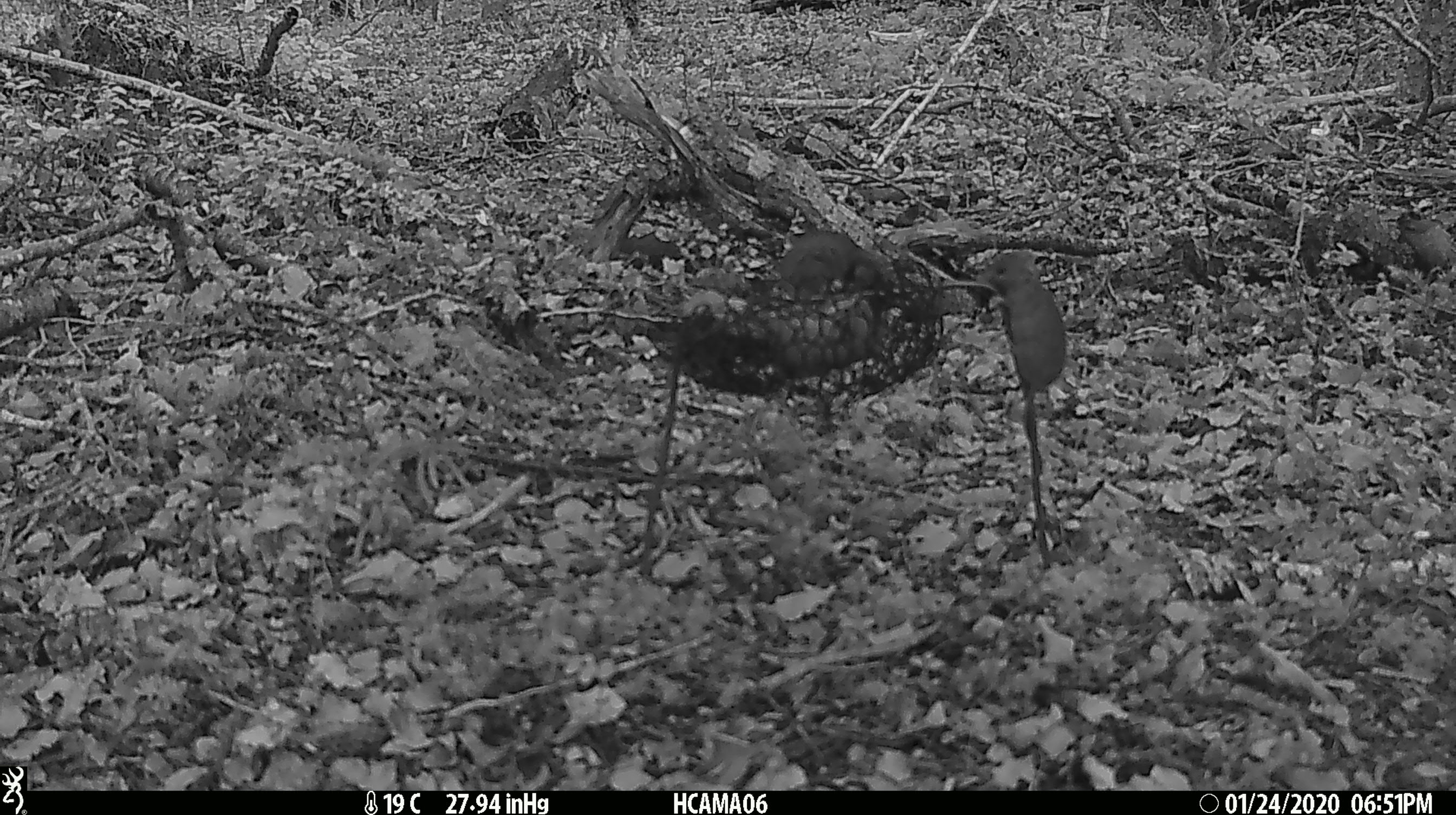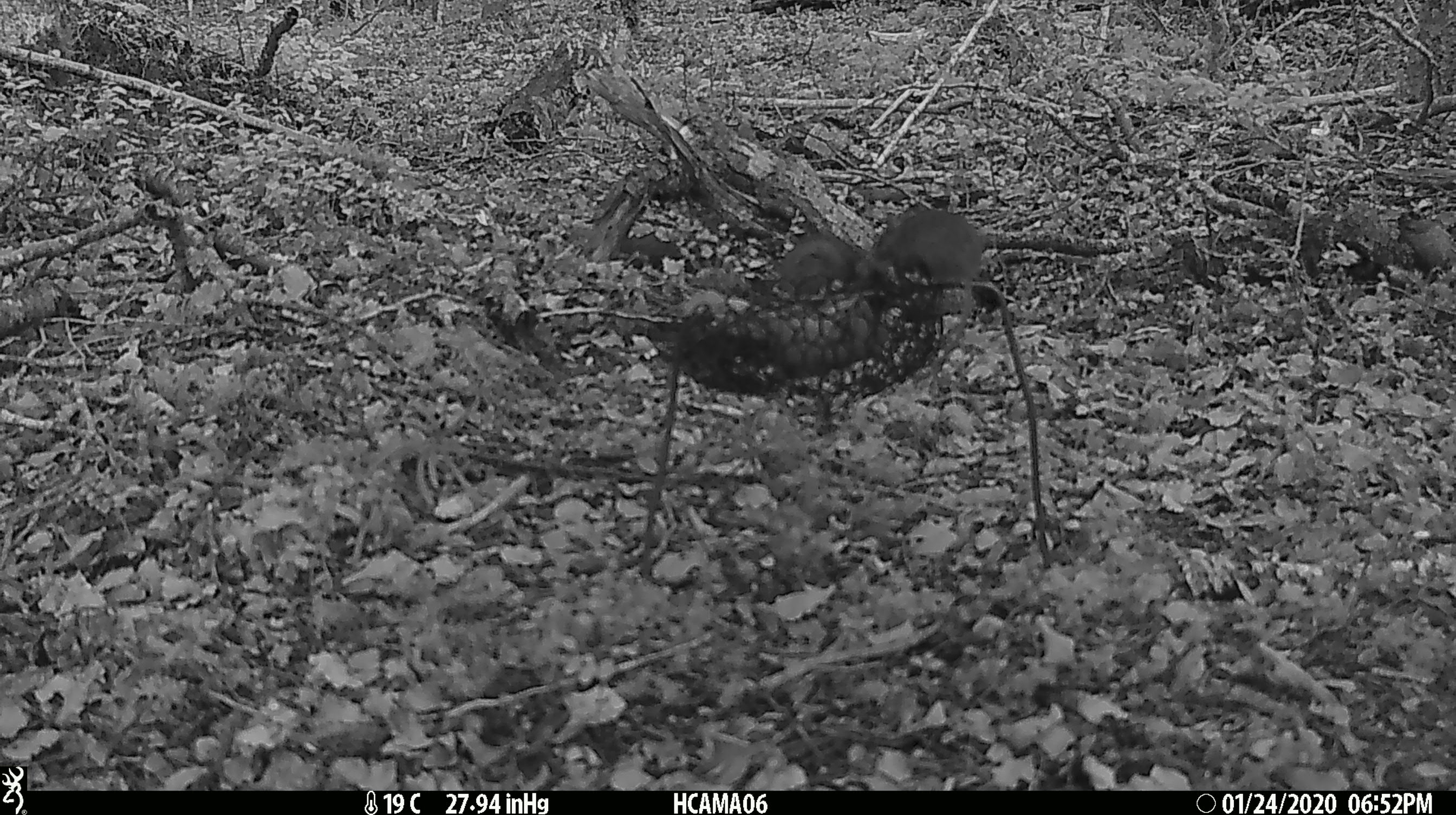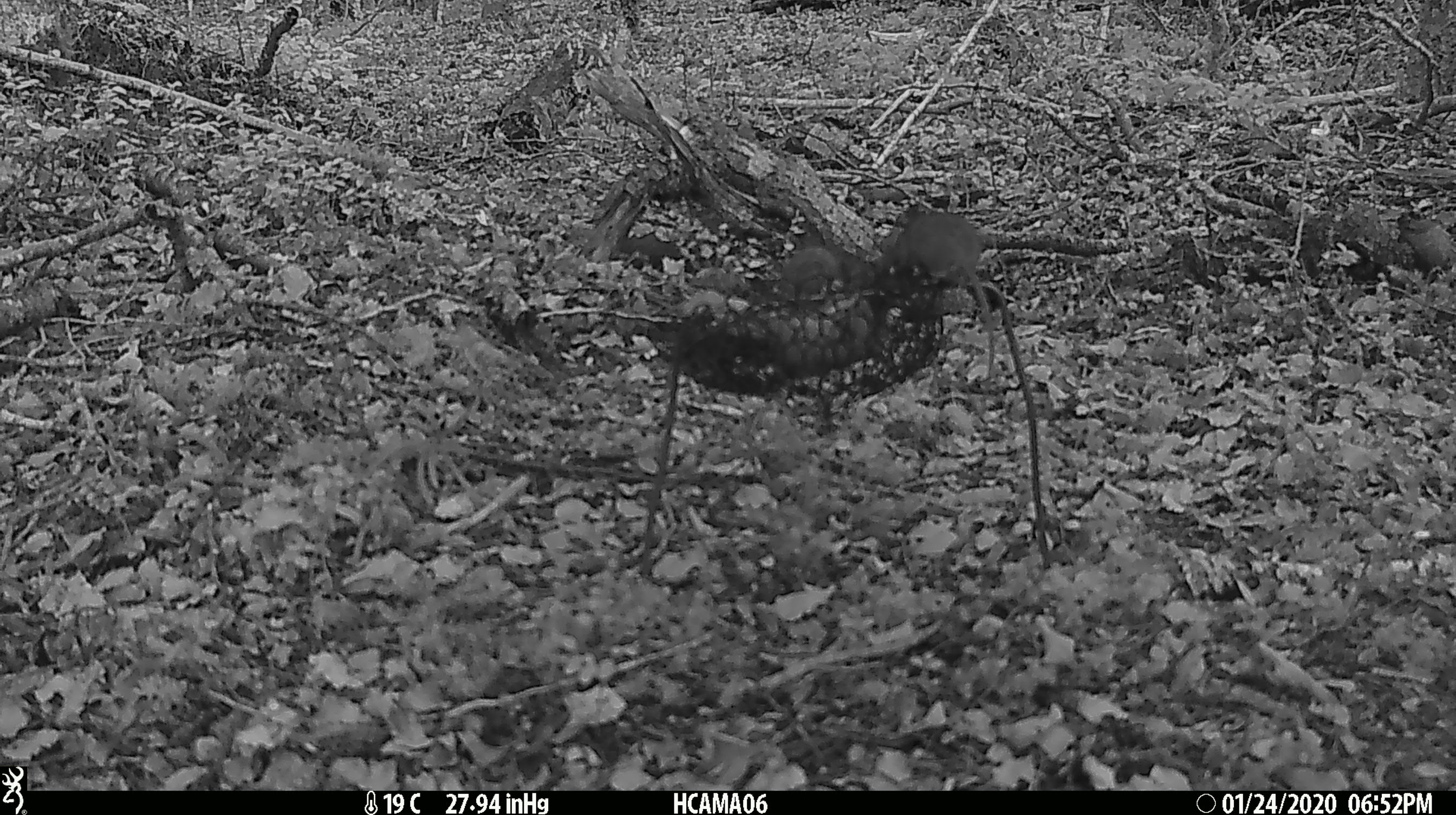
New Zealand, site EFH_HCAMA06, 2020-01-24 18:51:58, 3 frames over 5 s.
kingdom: Animalia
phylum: Chordata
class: Mammalia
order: Rodentia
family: Muridae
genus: Mus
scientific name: Mus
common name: mouse